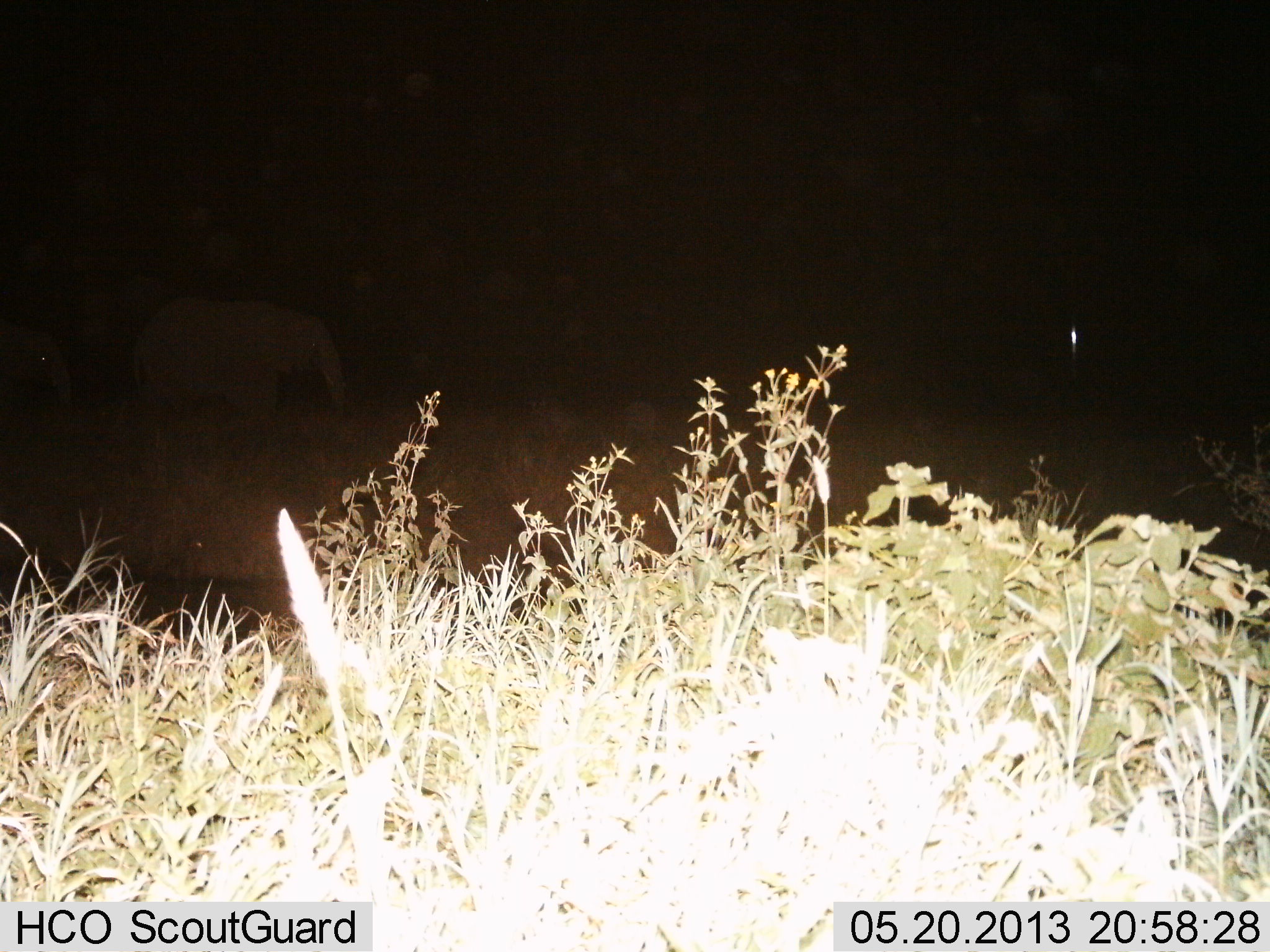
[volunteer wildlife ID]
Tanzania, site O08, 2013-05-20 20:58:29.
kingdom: Animalia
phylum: Chordata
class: Mammalia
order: Proboscidea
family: Elephantidae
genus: Loxodonta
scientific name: Loxodonta africana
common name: african bush elephant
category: elephant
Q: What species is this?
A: Elephant (african bush elephant) (Loxodonta africana).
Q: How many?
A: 2.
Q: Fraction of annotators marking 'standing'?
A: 60%.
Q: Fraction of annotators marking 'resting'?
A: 0%.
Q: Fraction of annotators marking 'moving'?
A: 40%.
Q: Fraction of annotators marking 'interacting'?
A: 0%.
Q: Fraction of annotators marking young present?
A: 0%.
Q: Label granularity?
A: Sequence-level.